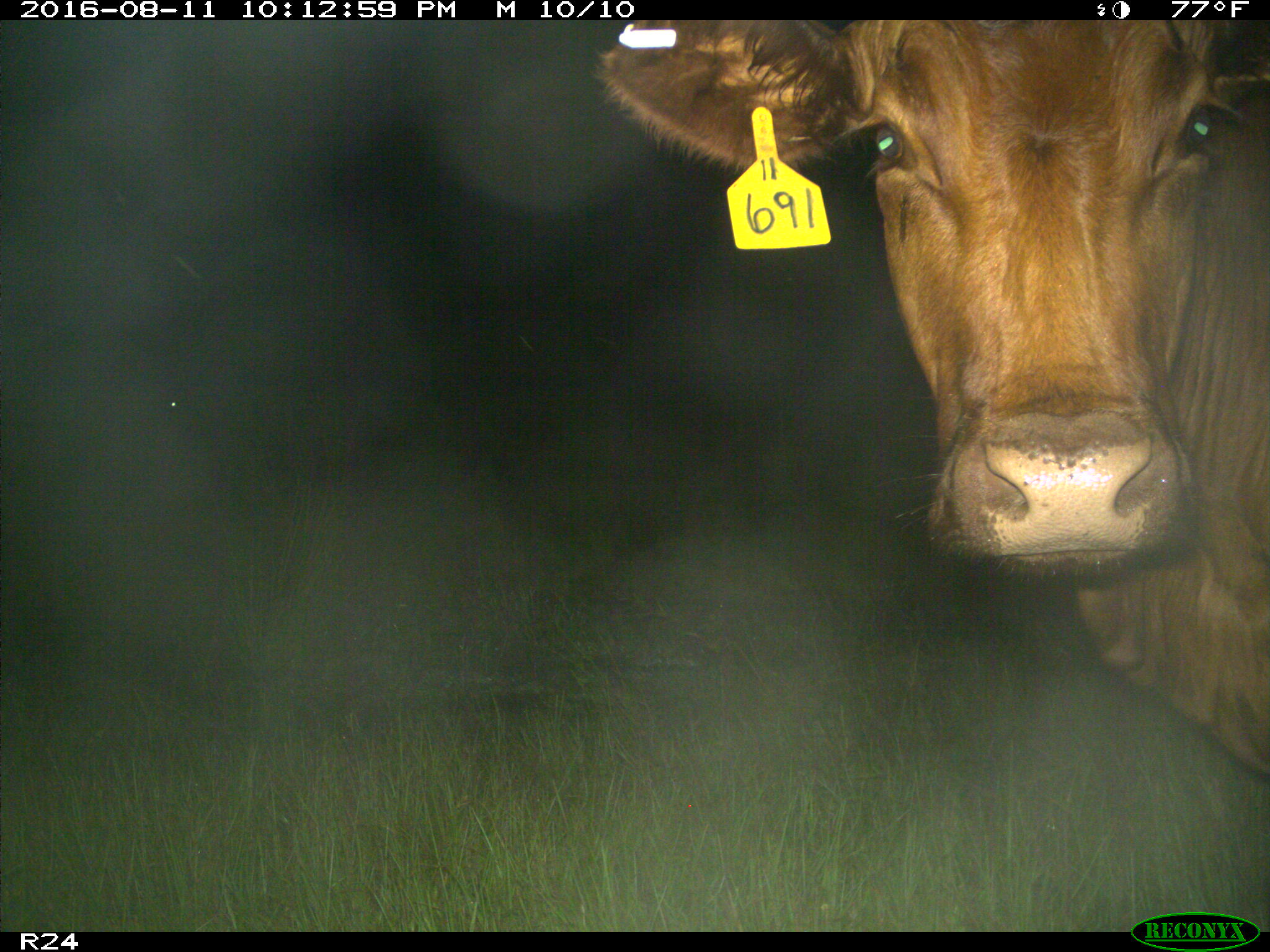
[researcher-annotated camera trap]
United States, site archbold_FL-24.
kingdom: Animalia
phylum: Chordata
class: Mammalia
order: Artiodactyla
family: Bovidae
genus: Bos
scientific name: Bos taurus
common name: domestic cow